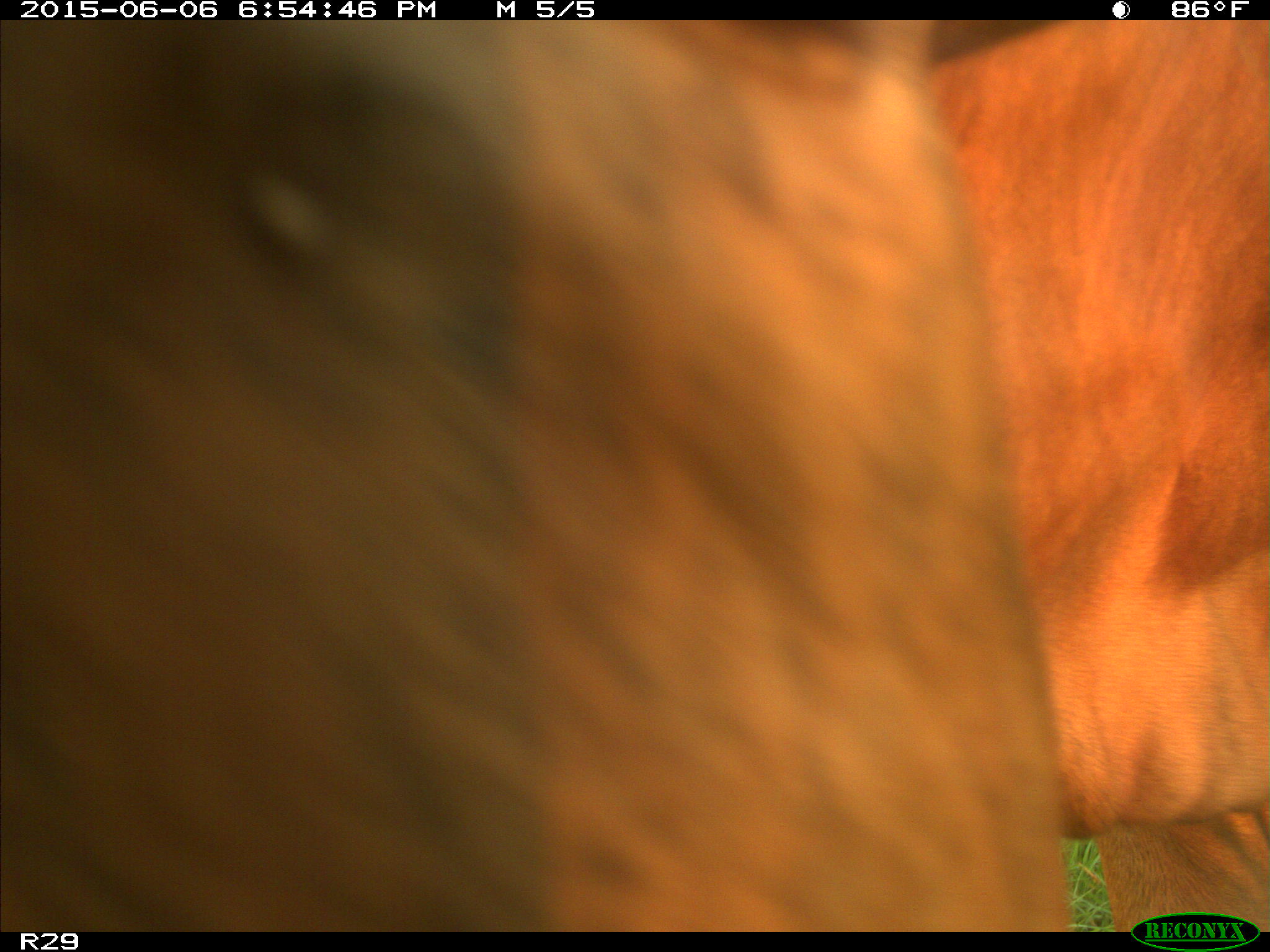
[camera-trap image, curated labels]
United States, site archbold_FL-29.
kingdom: Animalia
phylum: Chordata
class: Mammalia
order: Artiodactyla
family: Bovidae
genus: Bos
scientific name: Bos taurus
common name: domestic cow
Bos taurus (domestic cow).